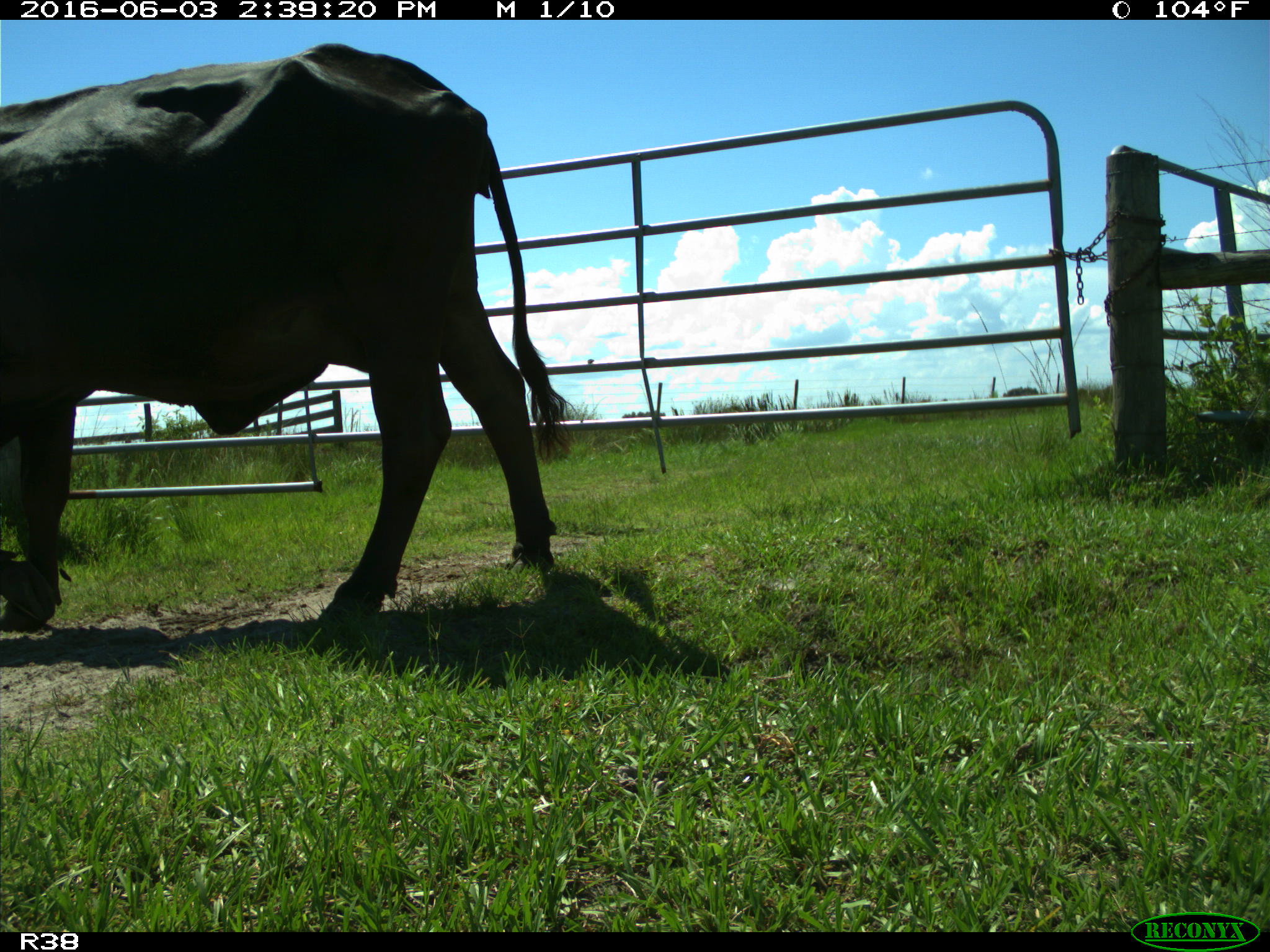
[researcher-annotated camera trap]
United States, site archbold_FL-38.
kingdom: Animalia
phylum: Chordata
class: Mammalia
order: Artiodactyla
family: Bovidae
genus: Bos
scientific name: Bos taurus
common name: domestic cow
Bos taurus (domestic cow).